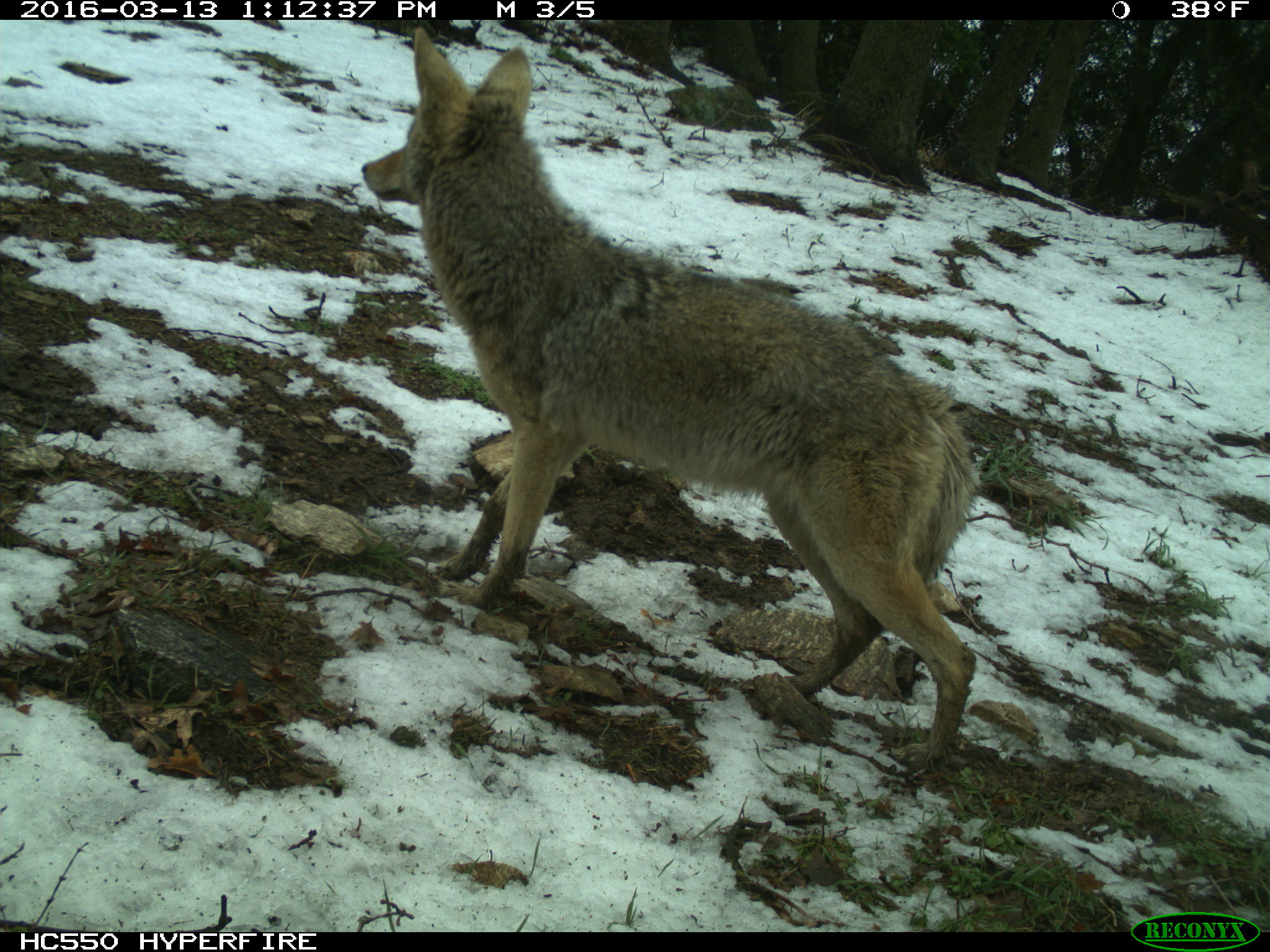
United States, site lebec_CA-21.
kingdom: Animalia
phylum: Chordata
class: Mammalia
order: Carnivora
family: Canidae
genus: Canis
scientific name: Canis latrans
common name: coyote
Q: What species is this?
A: Canis latrans (coyote).